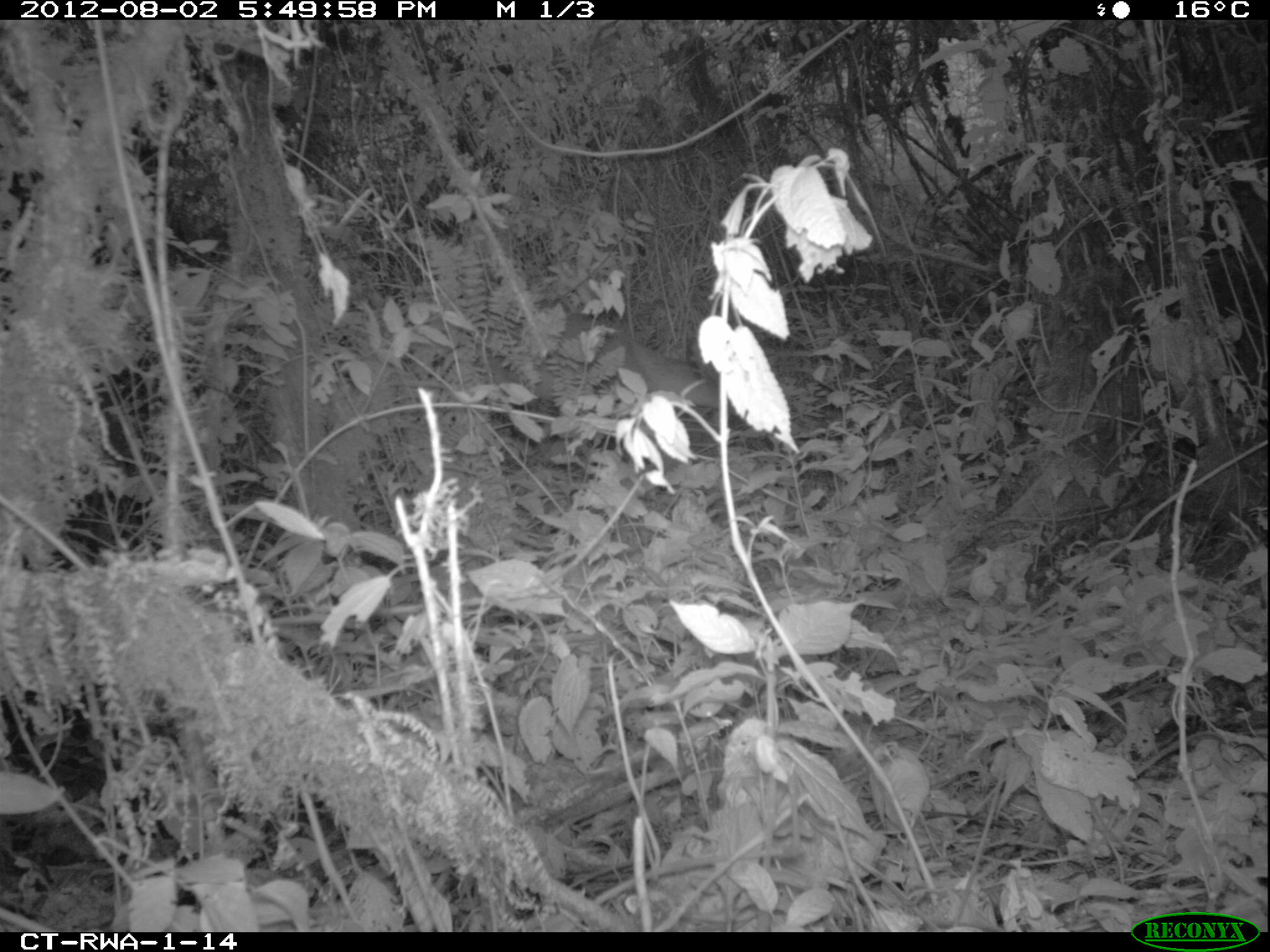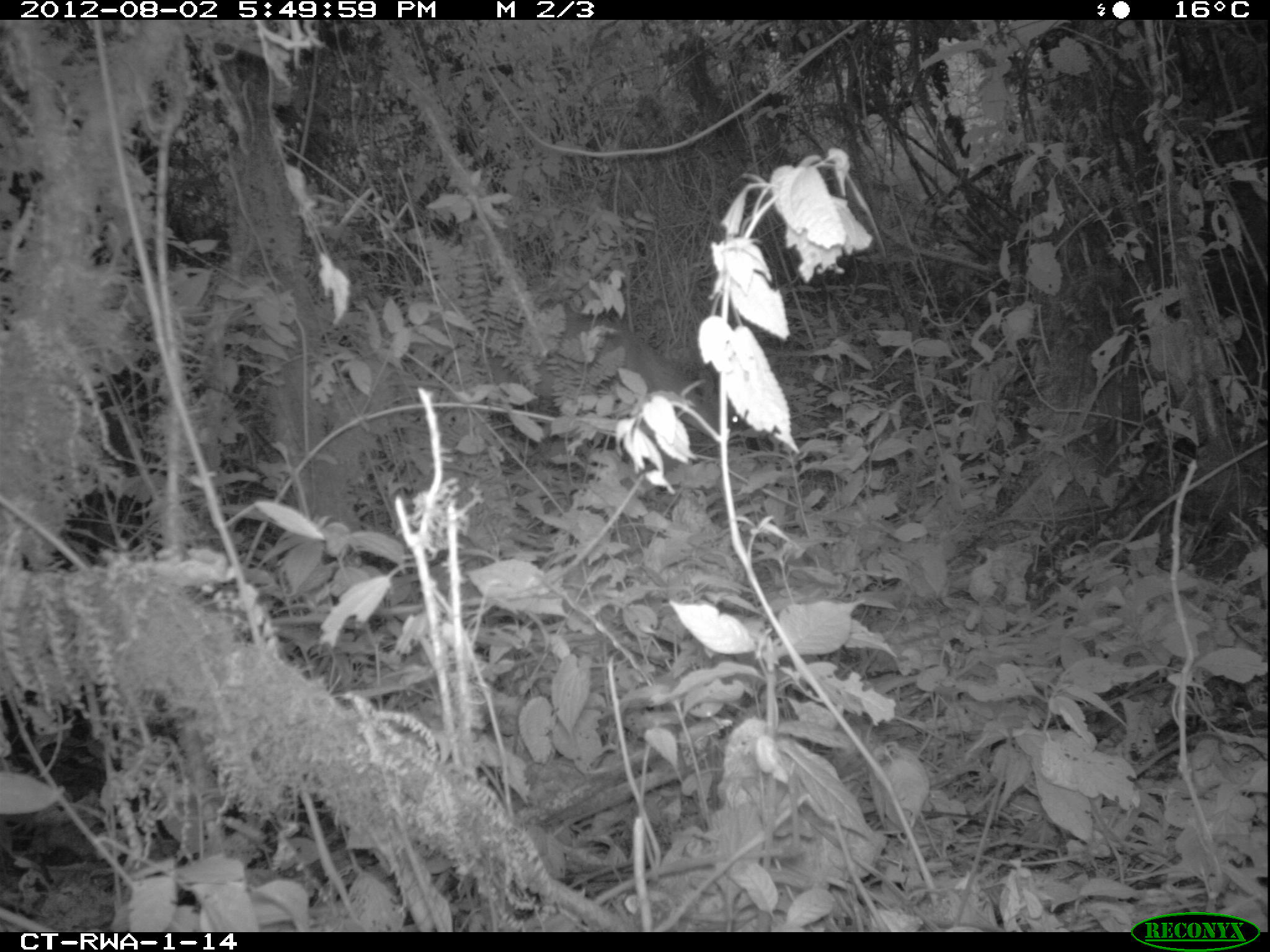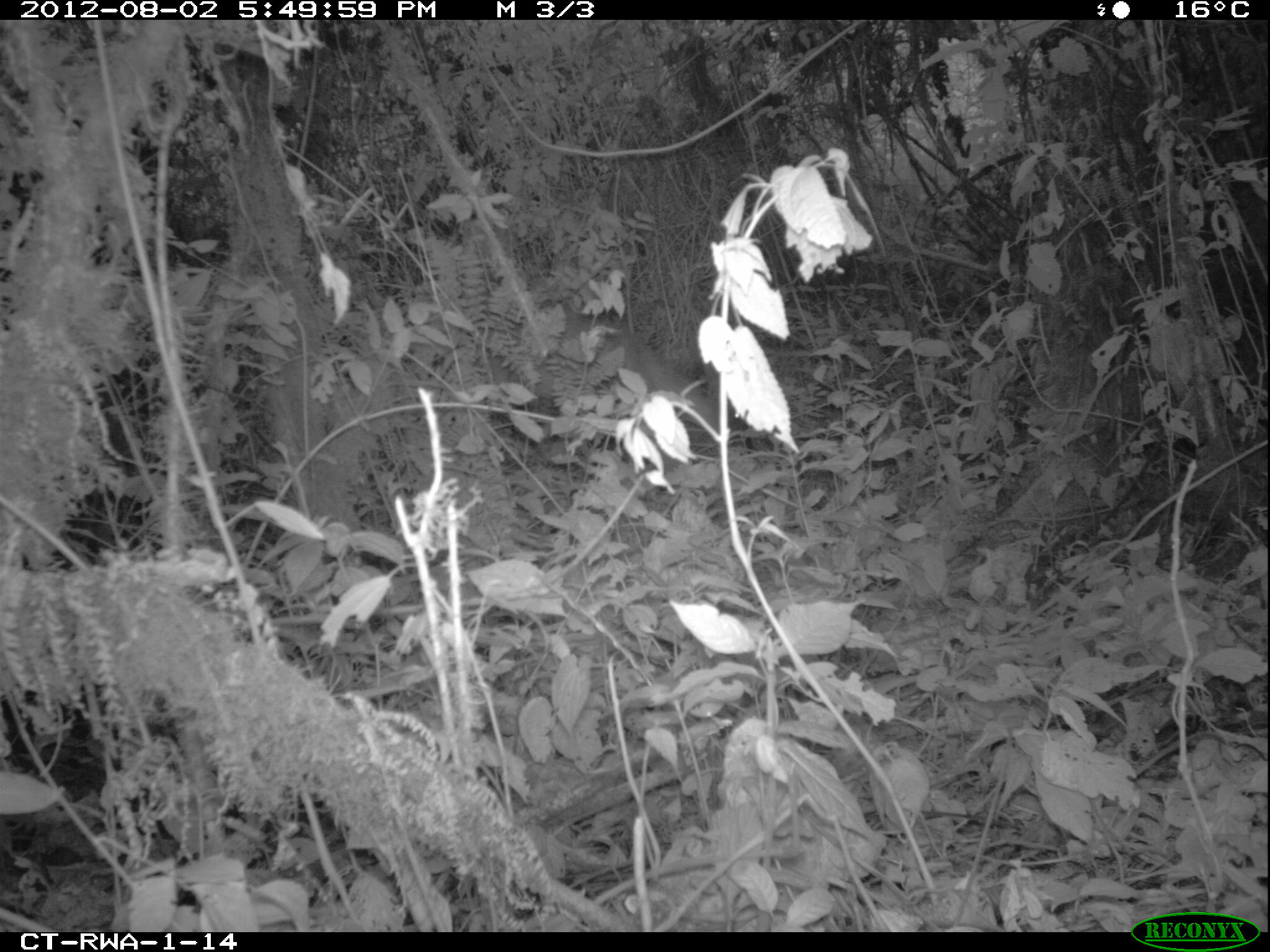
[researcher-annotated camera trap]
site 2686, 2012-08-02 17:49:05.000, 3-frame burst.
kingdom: Animalia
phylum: Chordata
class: Mammalia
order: Artiodactyla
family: Bovidae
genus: Cephalophus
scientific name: Cephalophus nigrifrons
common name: black-fronted duiker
Cephalophus nigrifrons (black-fronted duiker), count 1.